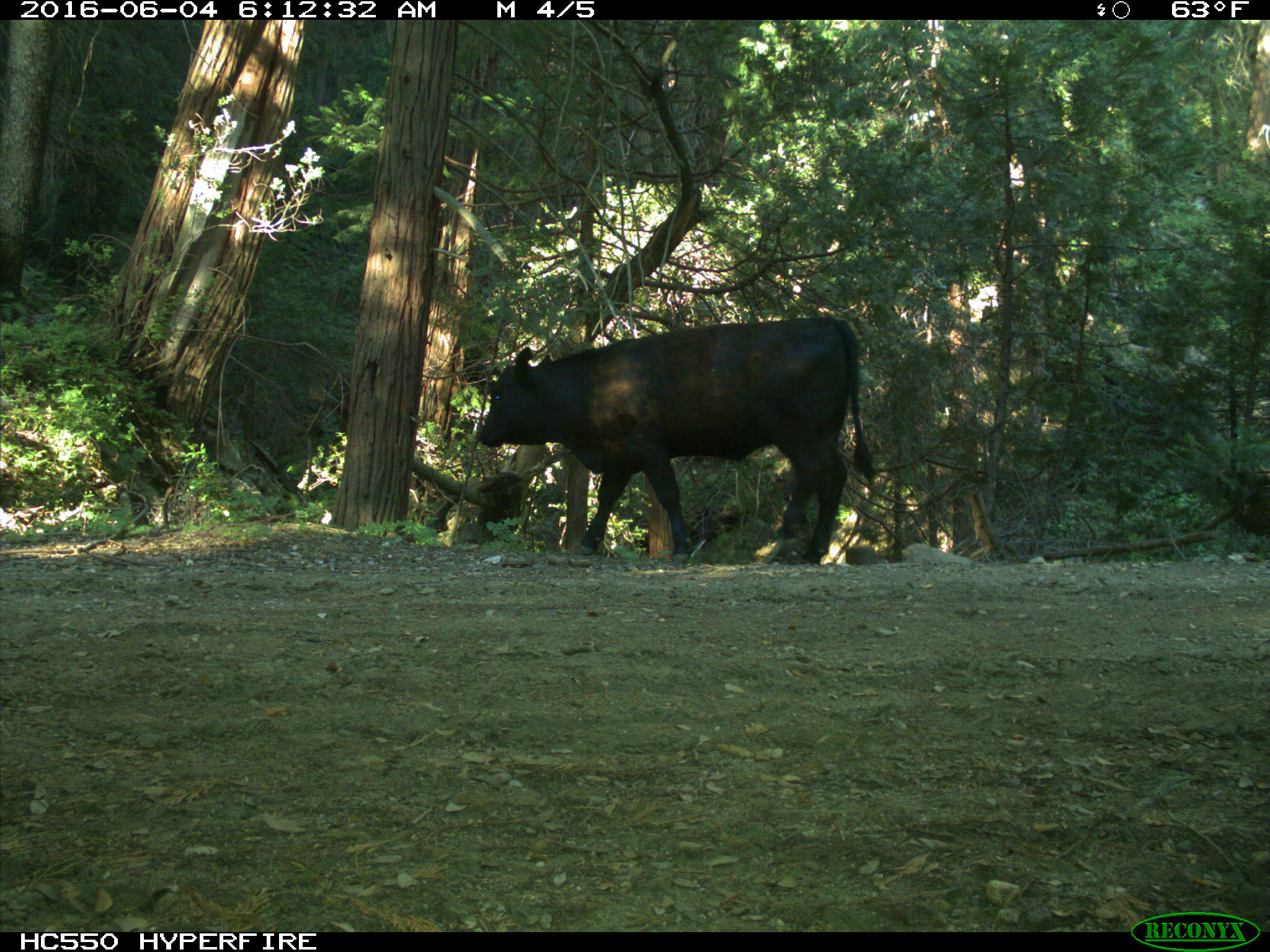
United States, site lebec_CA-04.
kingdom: Animalia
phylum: Chordata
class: Mammalia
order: Artiodactyla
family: Bovidae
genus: Bos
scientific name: Bos taurus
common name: domestic cow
Bos taurus (domestic cow).